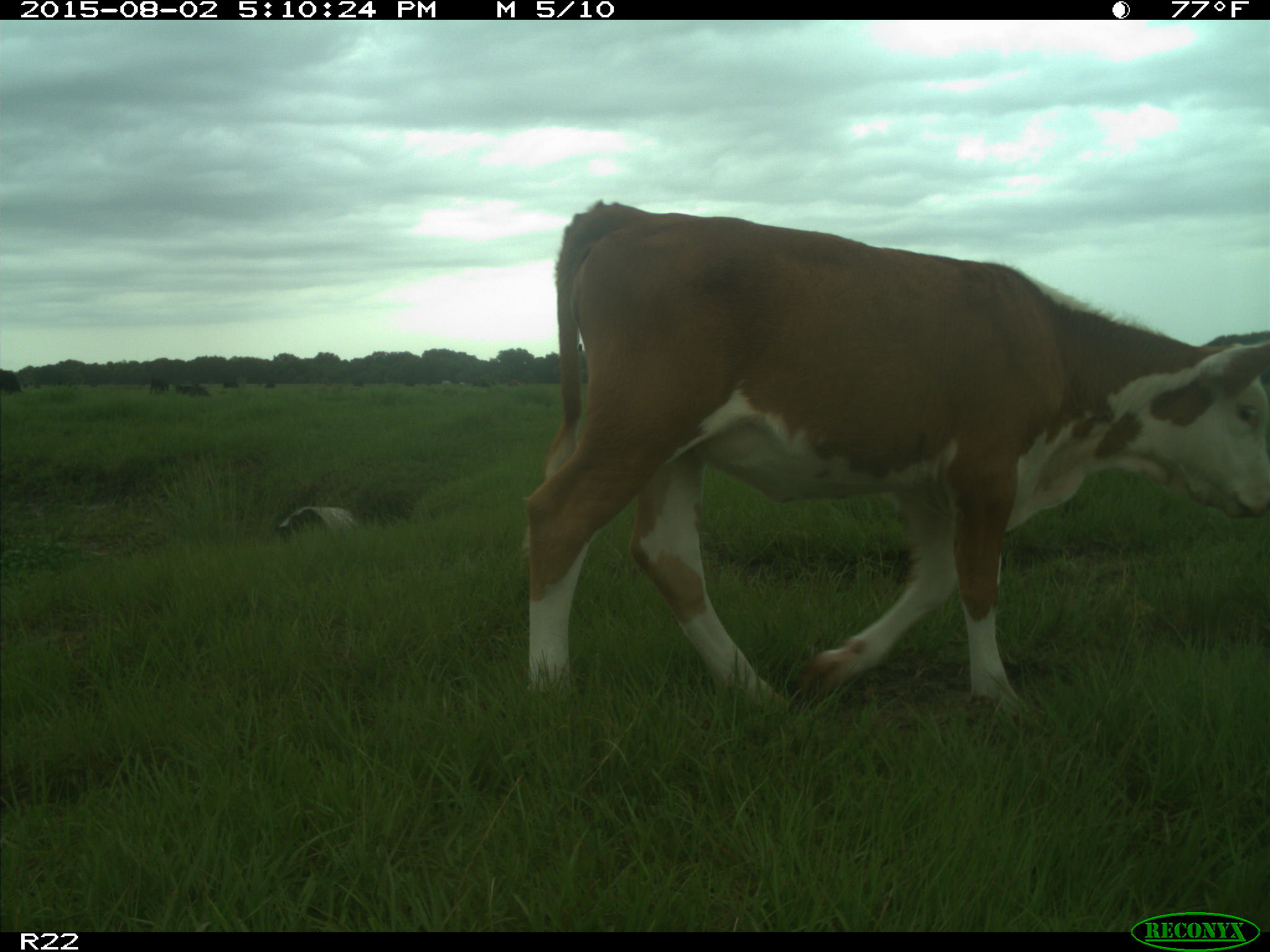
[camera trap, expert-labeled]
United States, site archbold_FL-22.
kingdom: Animalia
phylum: Chordata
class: Mammalia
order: Artiodactyla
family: Bovidae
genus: Bos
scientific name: Bos taurus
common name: domestic cow